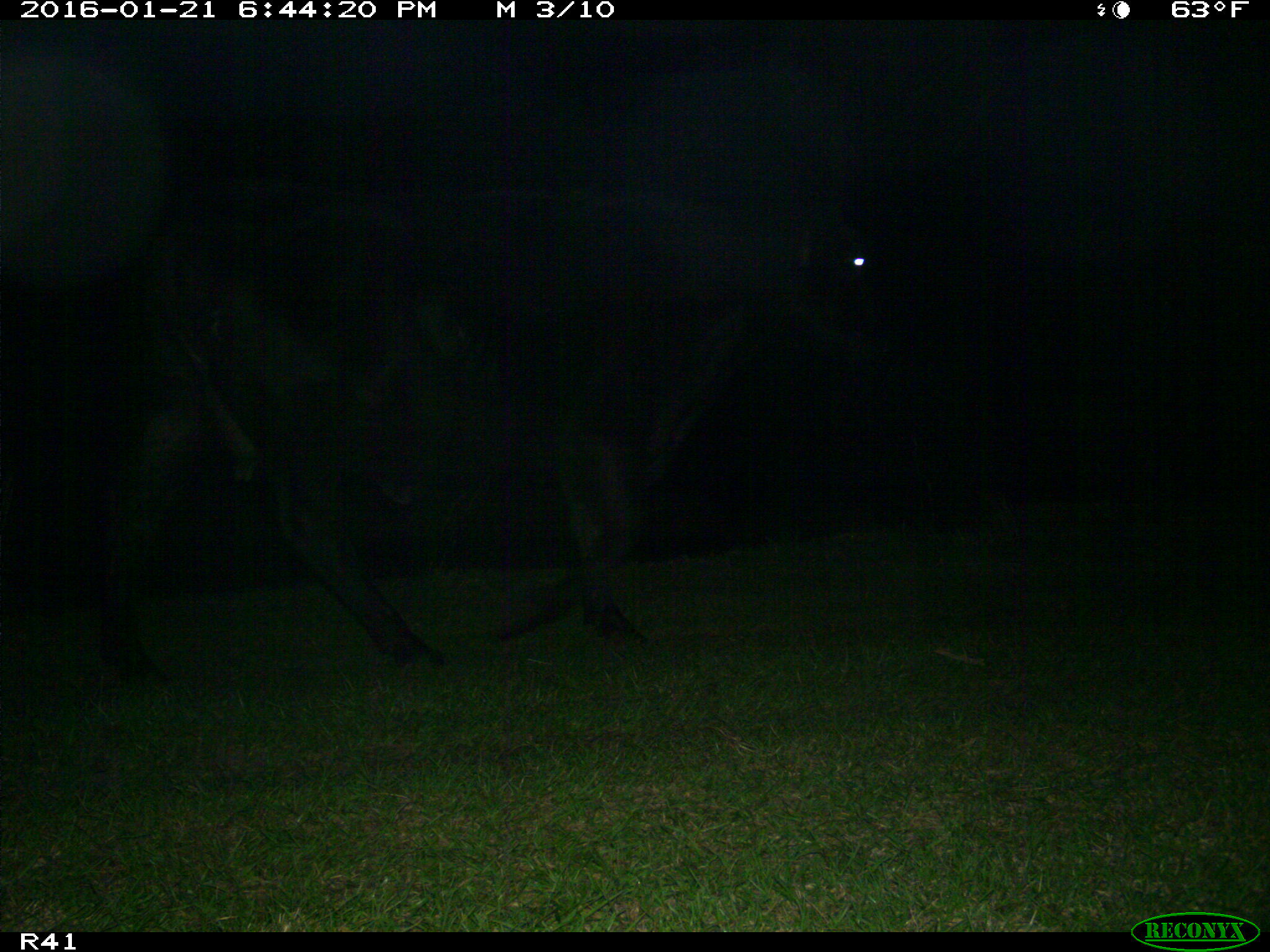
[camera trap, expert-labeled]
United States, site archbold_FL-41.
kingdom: Animalia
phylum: Chordata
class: Mammalia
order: Artiodactyla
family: Bovidae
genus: Bos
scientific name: Bos taurus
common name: domestic cow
Bos taurus (domestic cow).